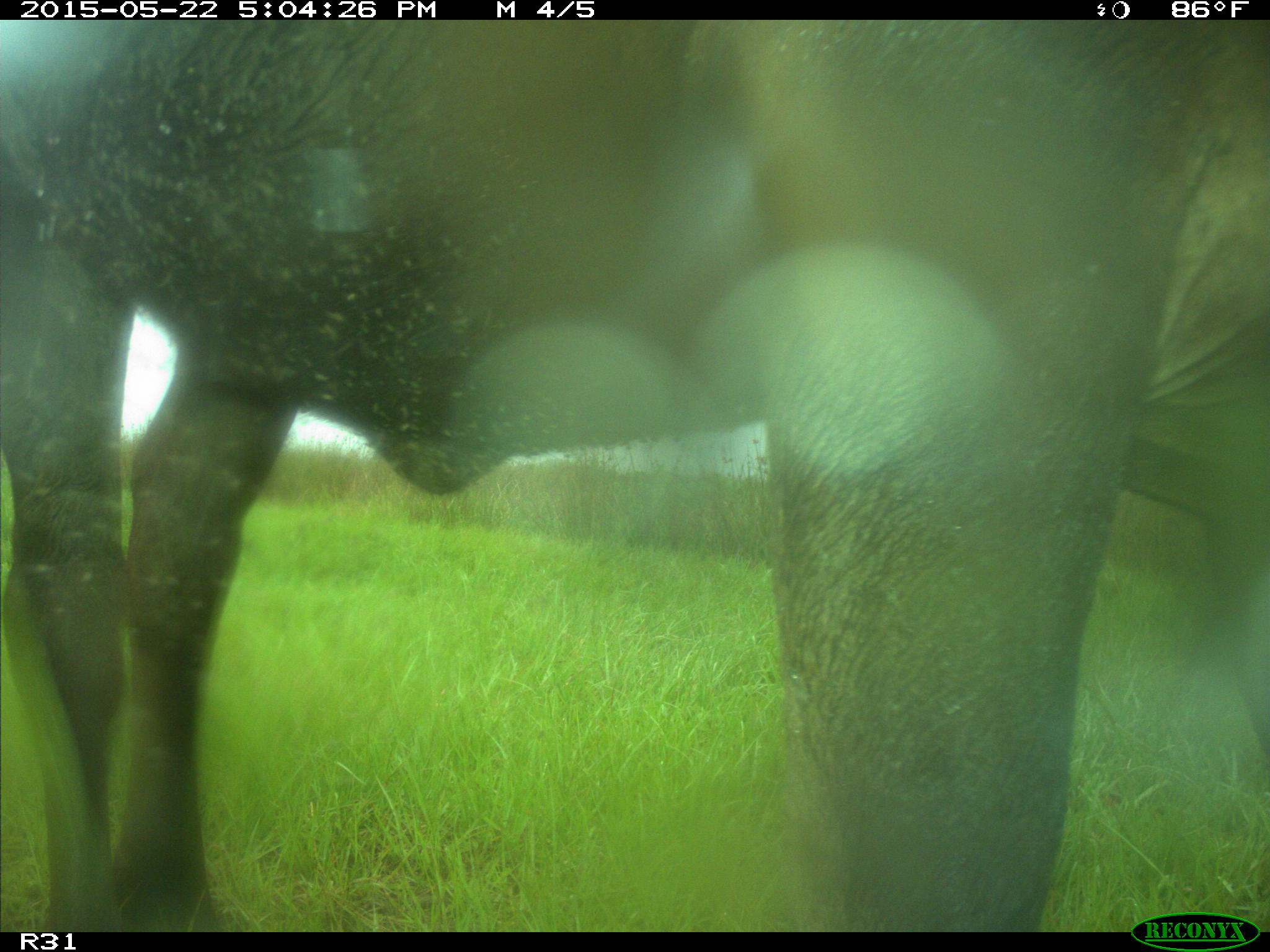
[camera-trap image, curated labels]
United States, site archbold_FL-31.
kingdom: Animalia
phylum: Chordata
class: Mammalia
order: Artiodactyla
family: Bovidae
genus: Bos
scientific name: Bos taurus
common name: domestic cow